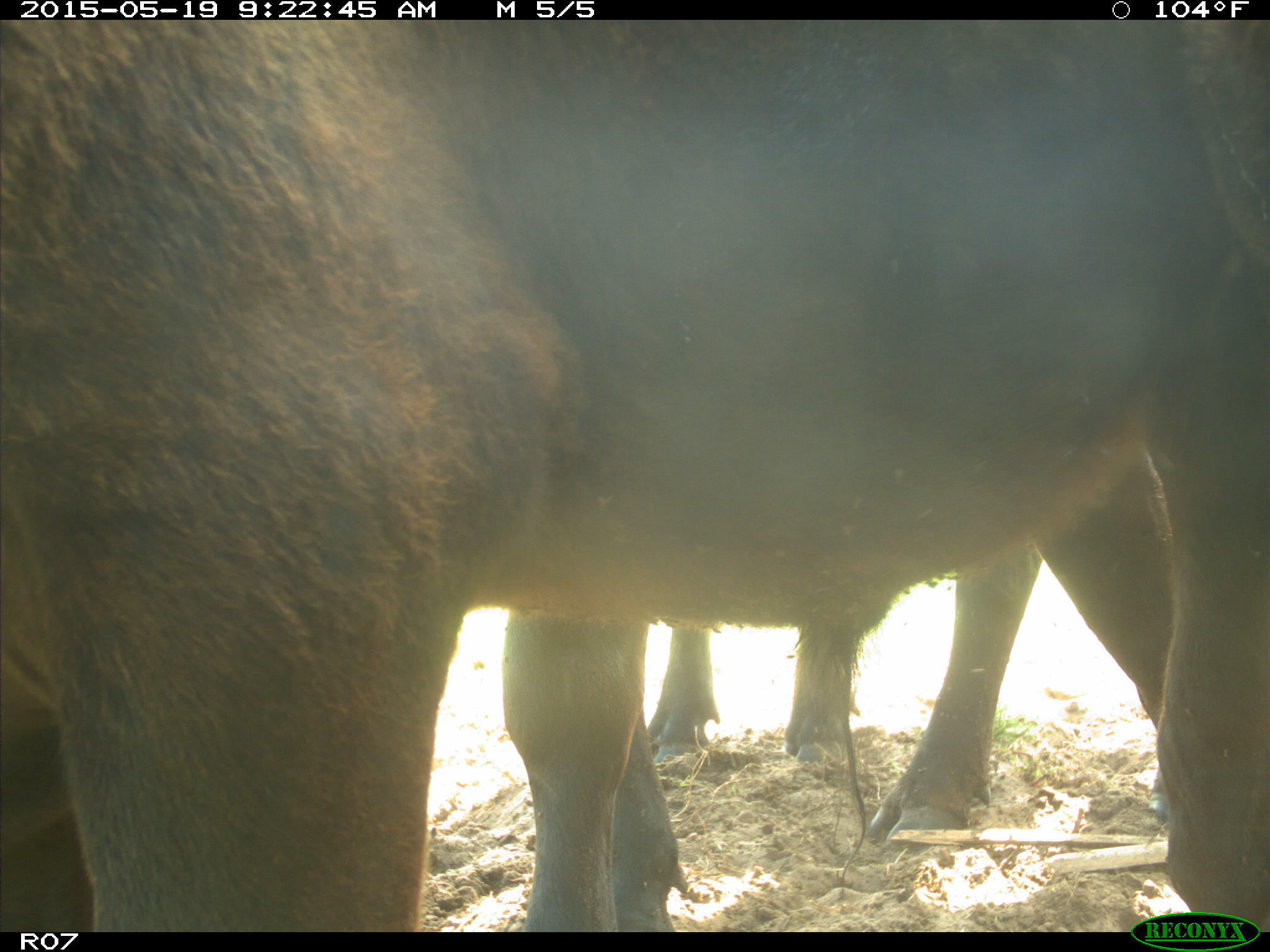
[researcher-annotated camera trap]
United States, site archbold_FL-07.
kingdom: Animalia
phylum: Chordata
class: Mammalia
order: Artiodactyla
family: Bovidae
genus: Bos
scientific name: Bos taurus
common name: domestic cow